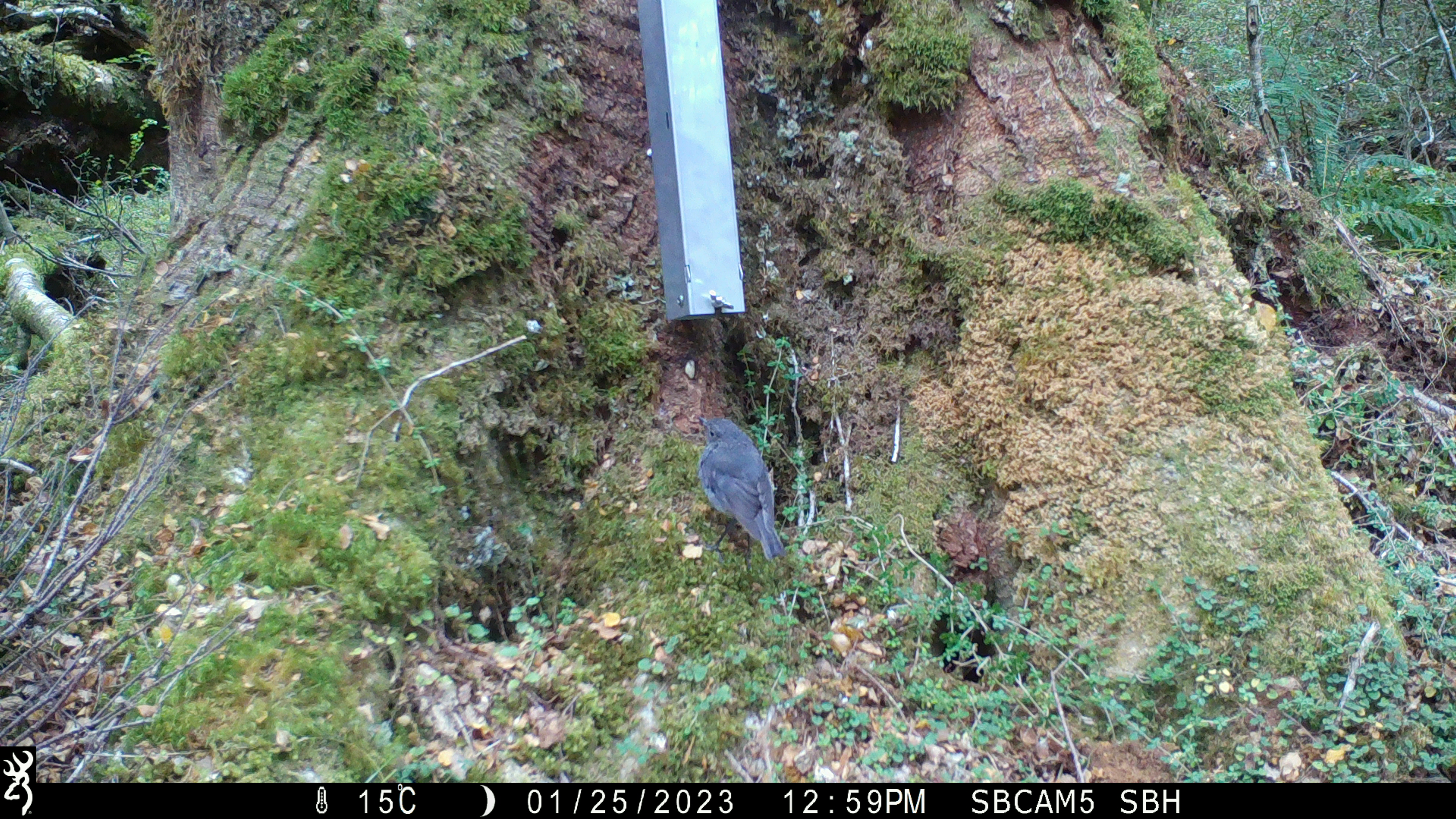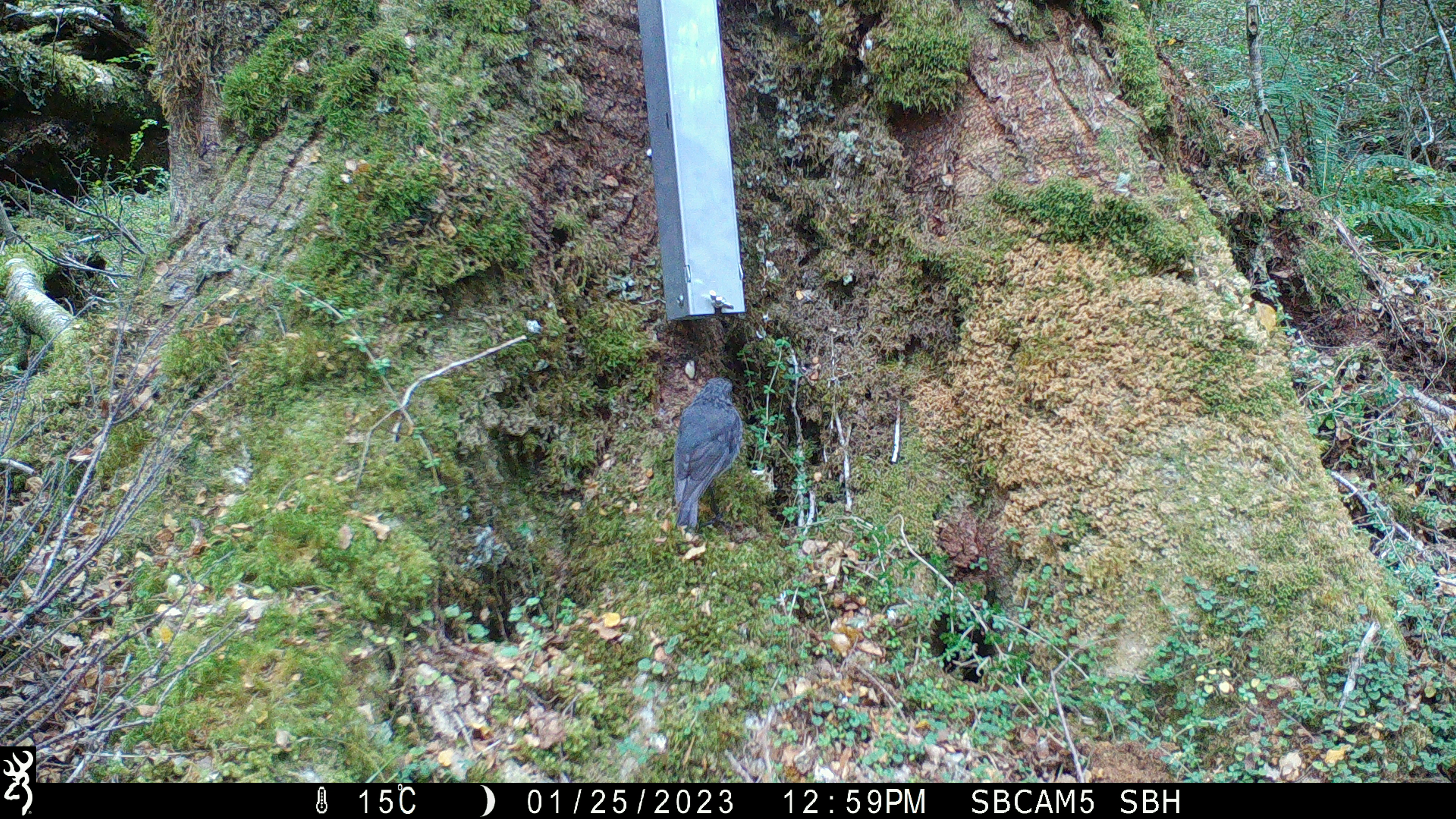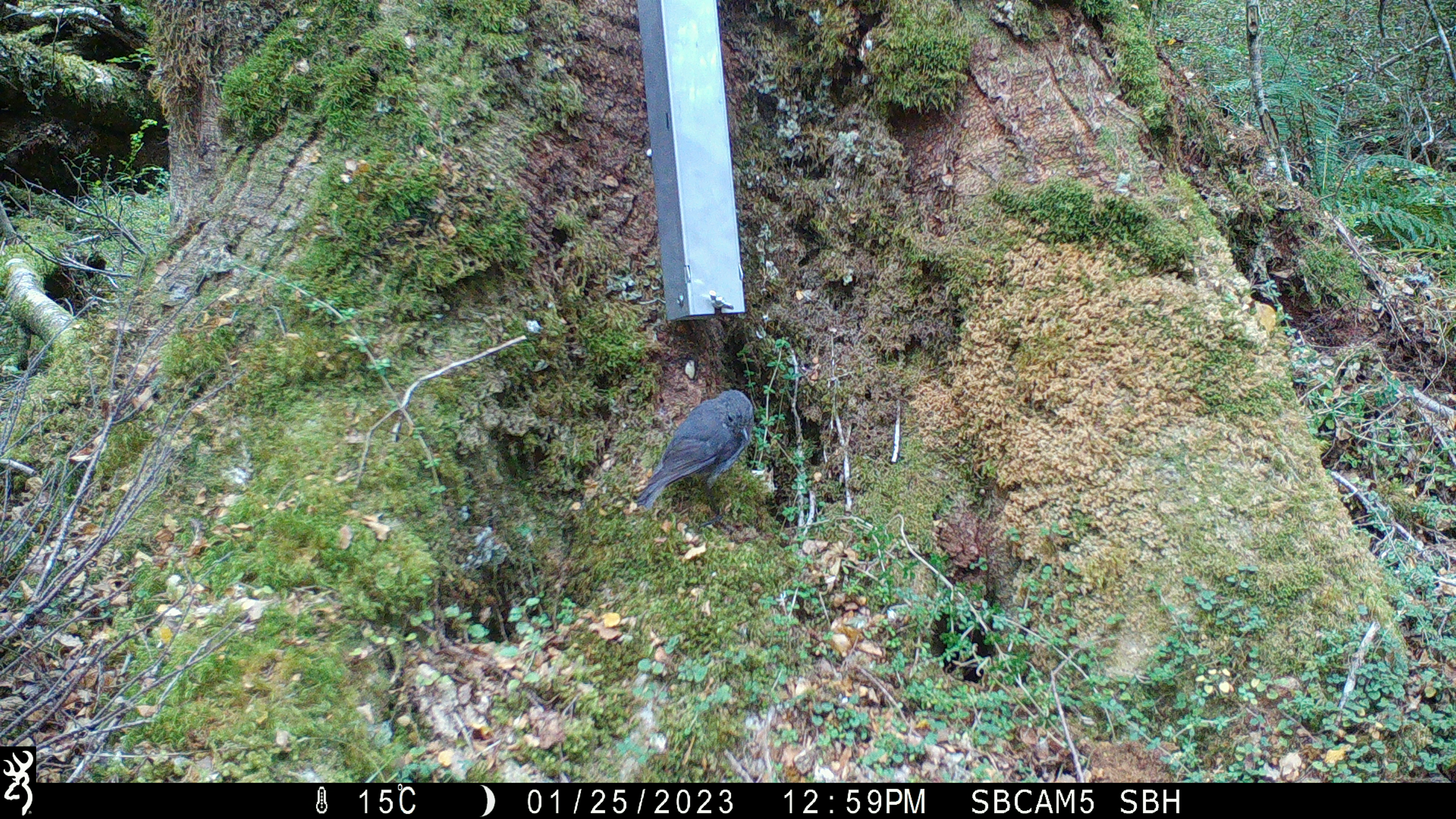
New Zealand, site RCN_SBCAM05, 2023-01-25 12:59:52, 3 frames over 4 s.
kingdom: Animalia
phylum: Chordata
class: Aves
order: Passeriformes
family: Petroicidae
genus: Petroica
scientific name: Petroica australis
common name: new zealand robin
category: robin